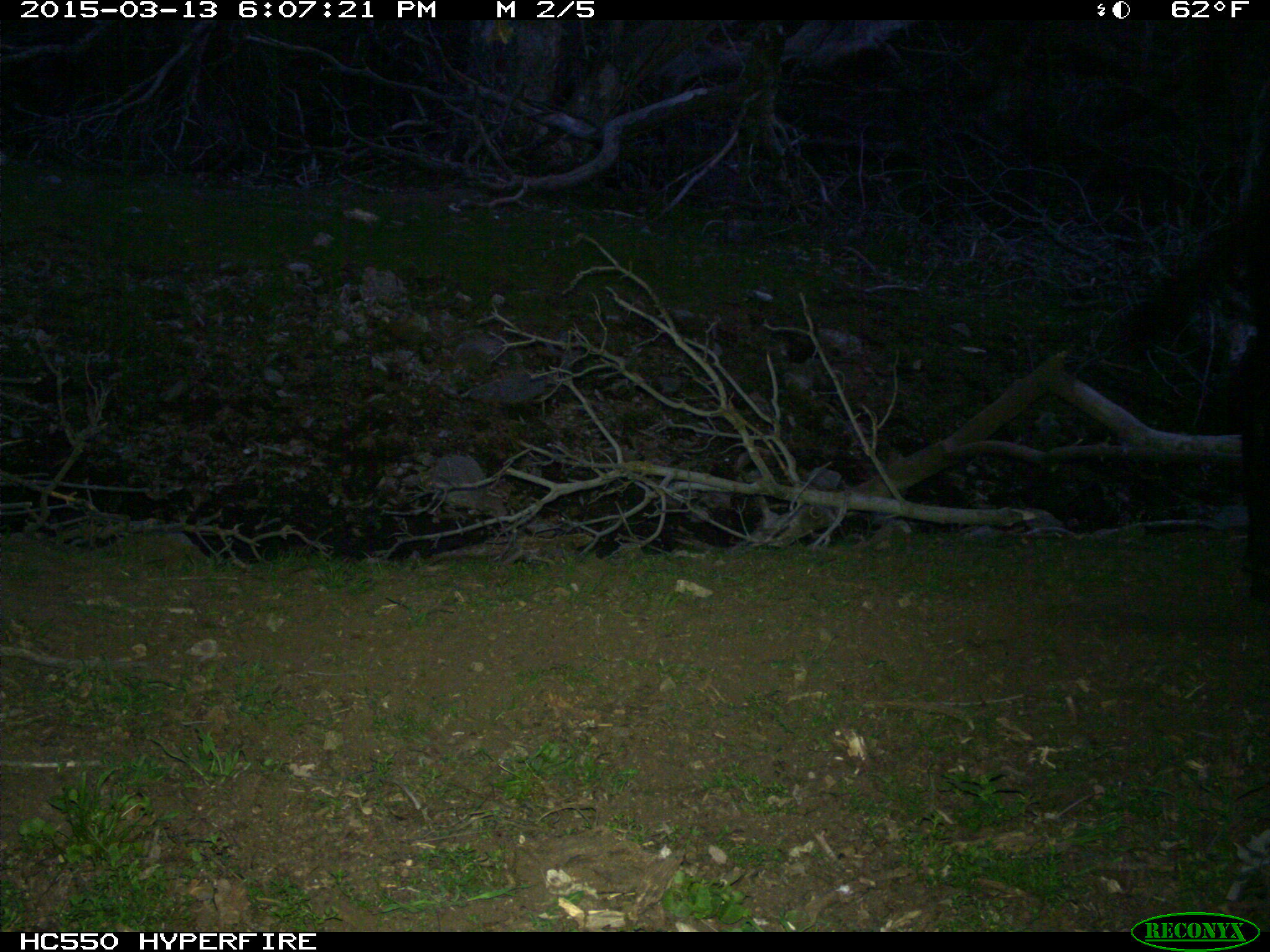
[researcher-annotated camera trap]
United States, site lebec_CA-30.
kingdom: Animalia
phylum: Chordata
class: Mammalia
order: Artiodactyla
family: Bovidae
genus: Bos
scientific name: Bos taurus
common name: domestic cow